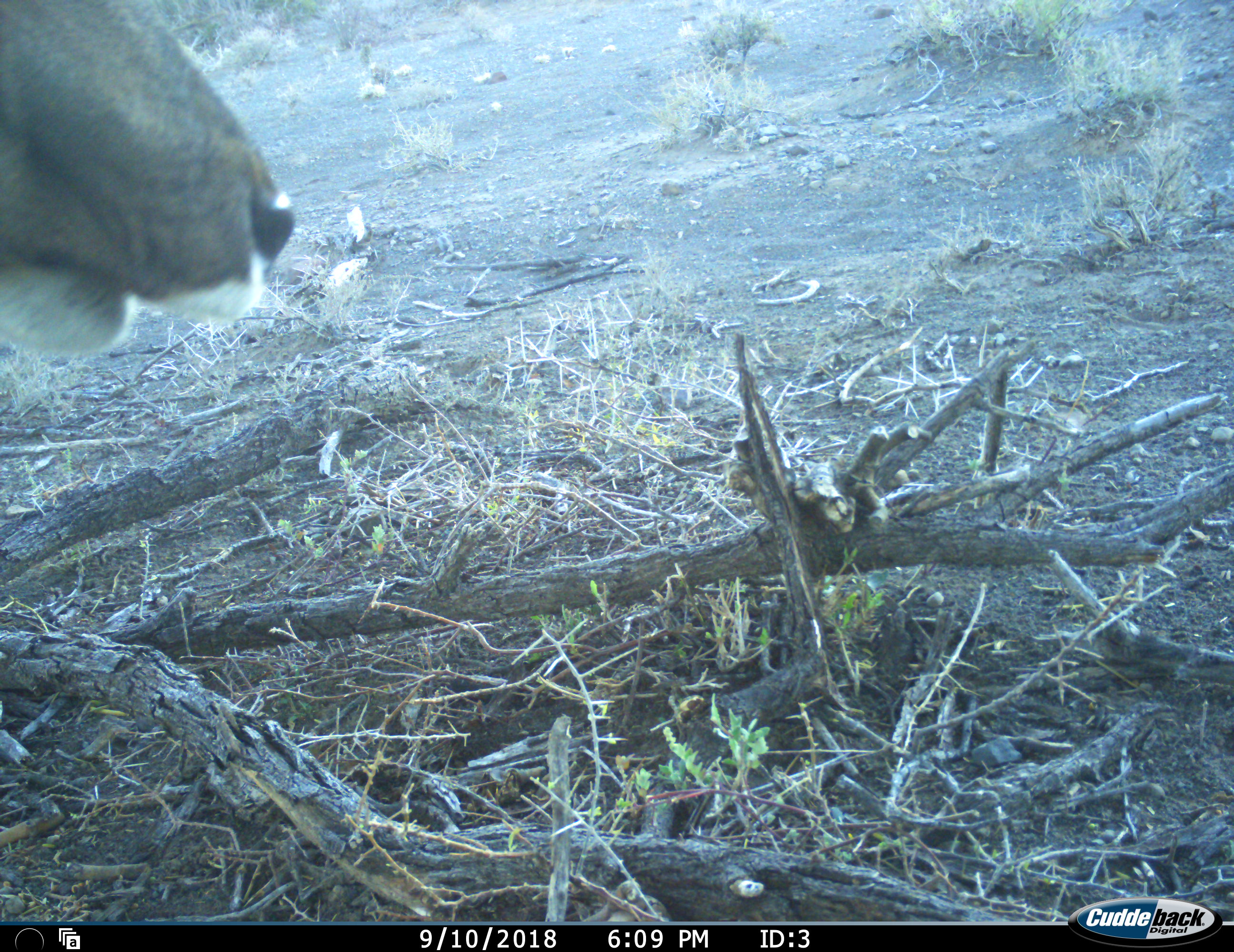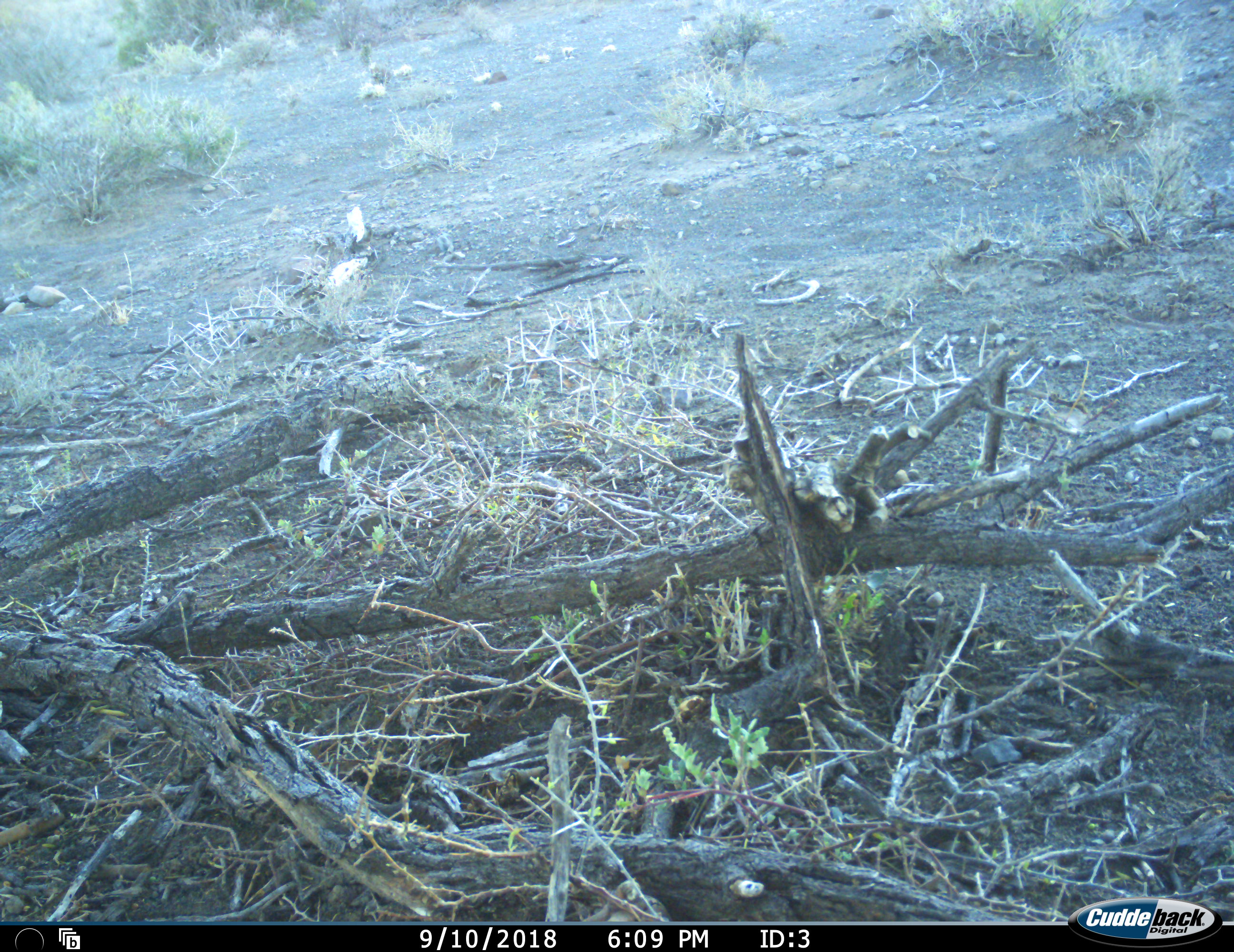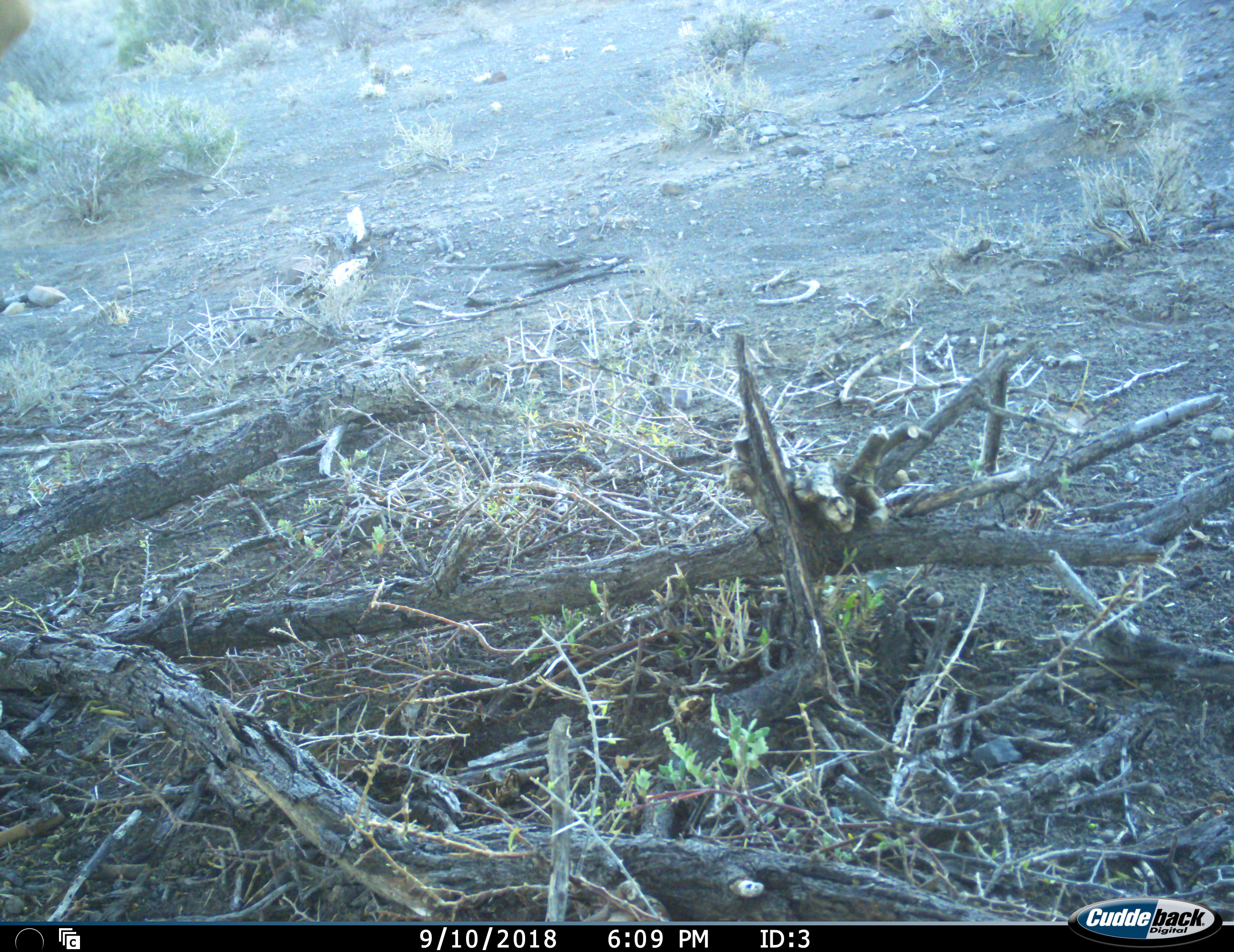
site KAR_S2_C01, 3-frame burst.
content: unidentified animal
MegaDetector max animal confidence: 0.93